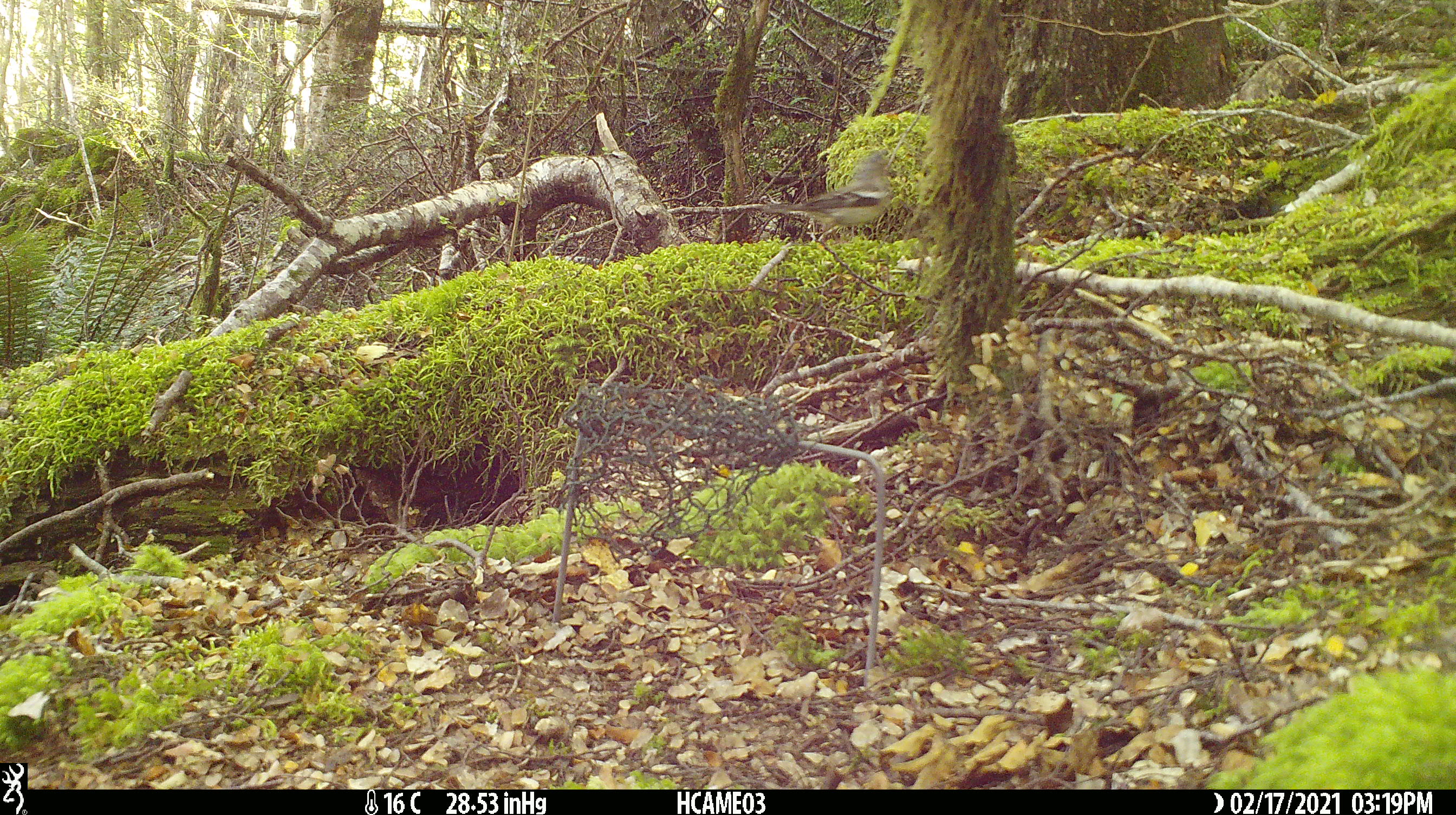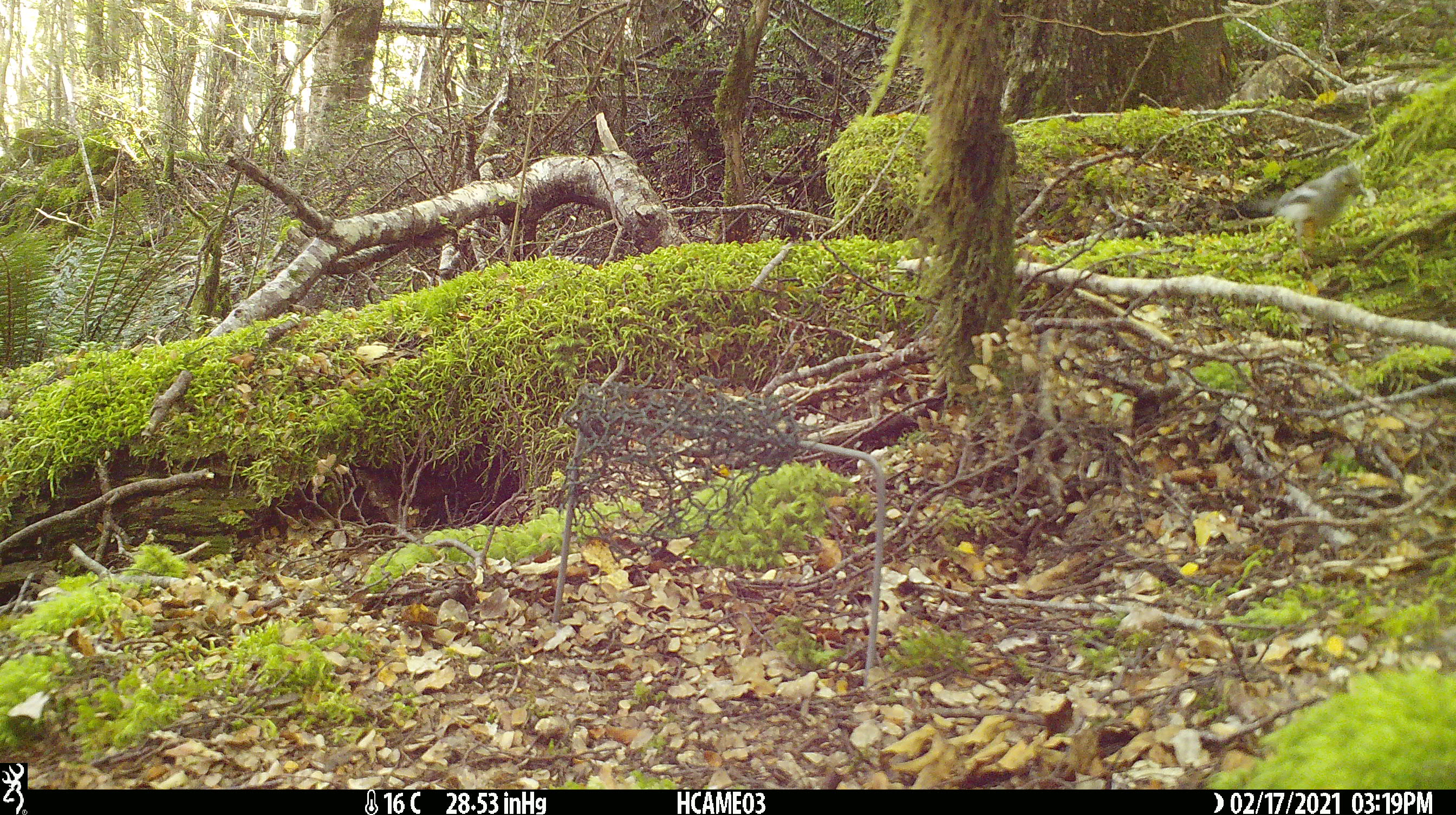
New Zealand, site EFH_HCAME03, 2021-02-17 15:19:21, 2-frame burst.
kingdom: Animalia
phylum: Chordata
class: Aves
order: Passeriformes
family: Fringillidae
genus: Fringilla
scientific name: Fringilla coelebs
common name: common chaffinch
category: chaffinch